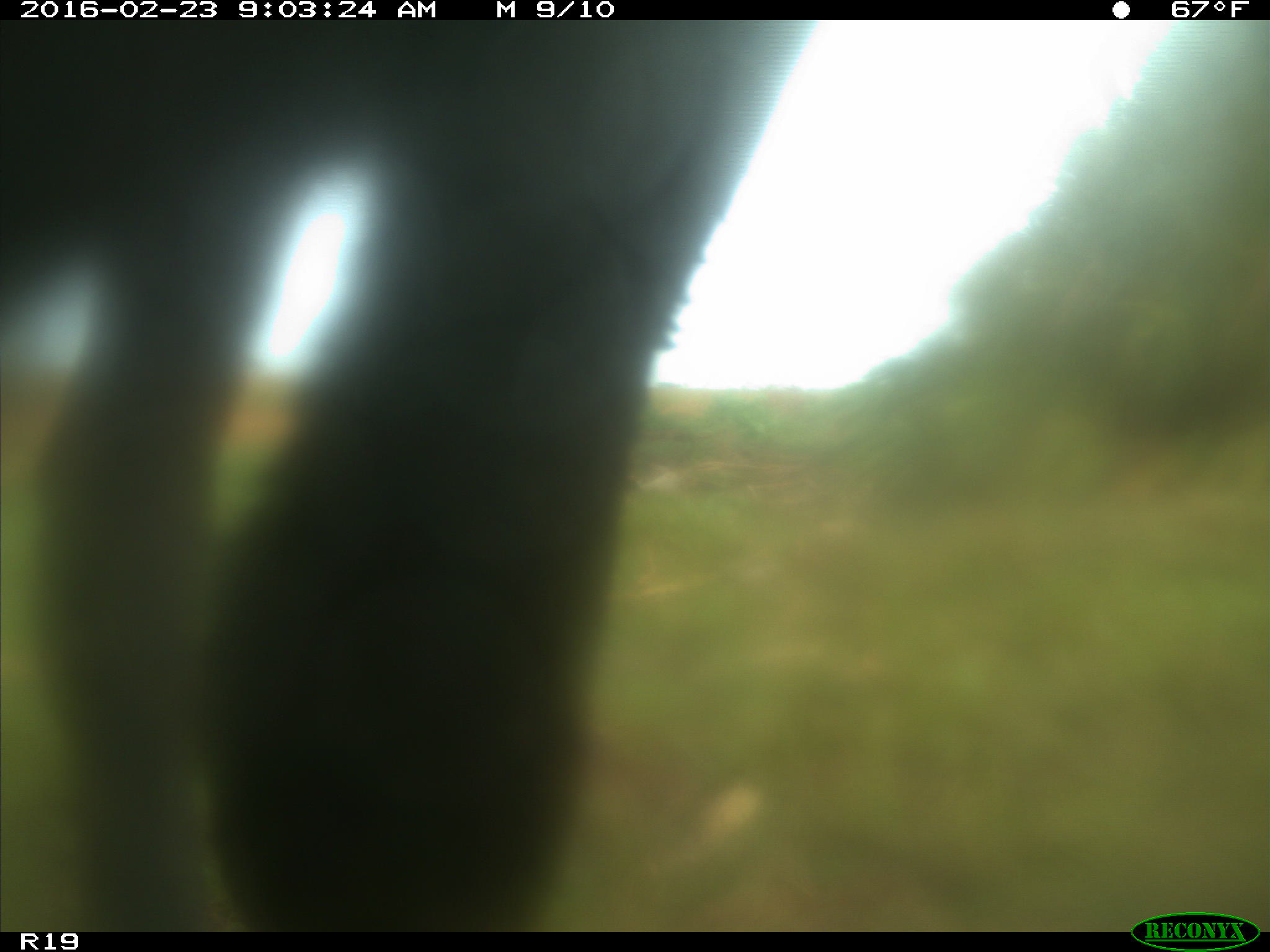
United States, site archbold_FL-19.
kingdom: Animalia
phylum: Chordata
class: Mammalia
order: Artiodactyla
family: Bovidae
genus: Bos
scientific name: Bos taurus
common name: domestic cow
Bos taurus (domestic cow).